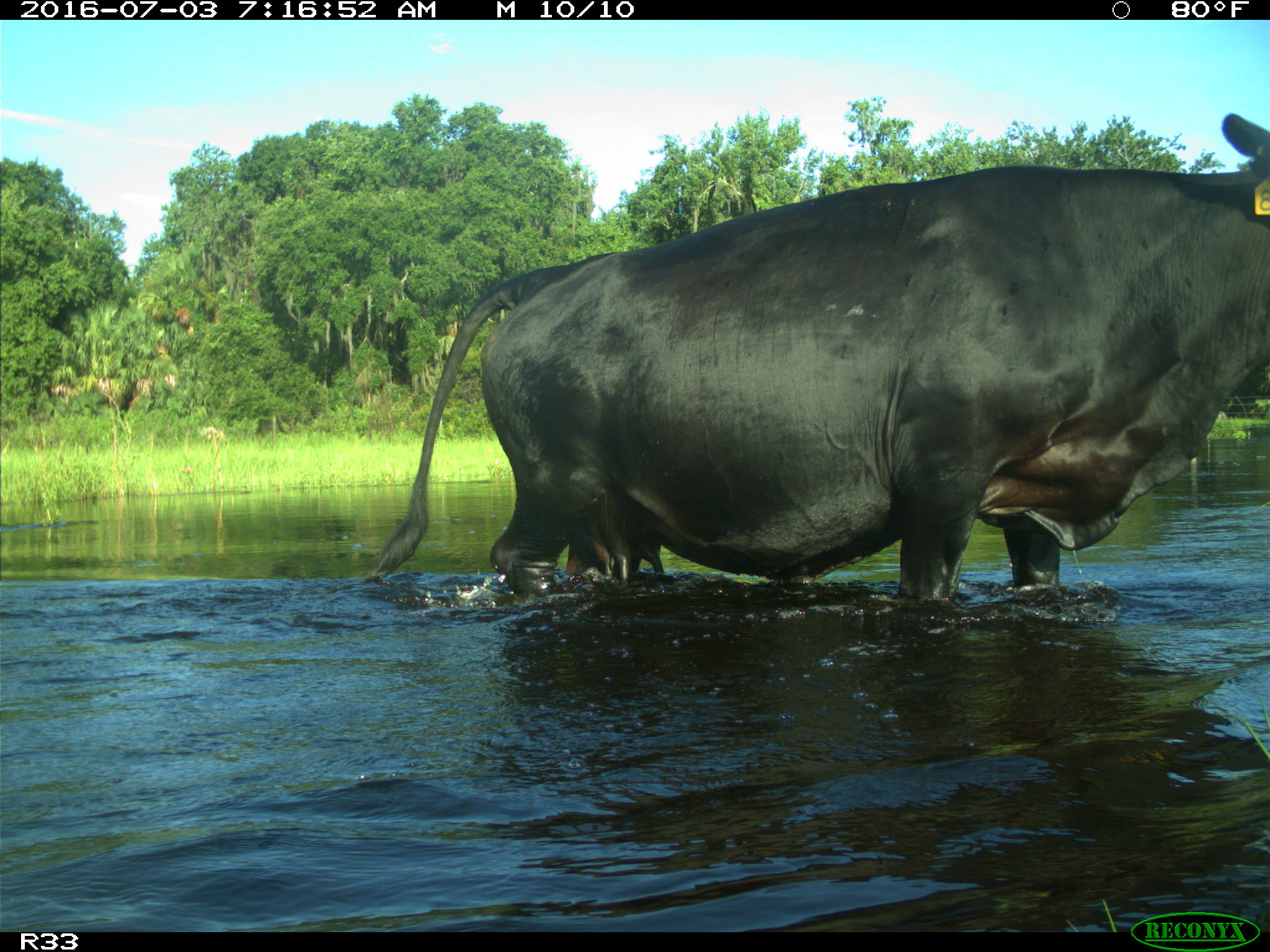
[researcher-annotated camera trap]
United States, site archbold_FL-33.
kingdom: Animalia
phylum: Chordata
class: Mammalia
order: Artiodactyla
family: Bovidae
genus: Bos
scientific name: Bos taurus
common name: domestic cow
Bos taurus (domestic cow).